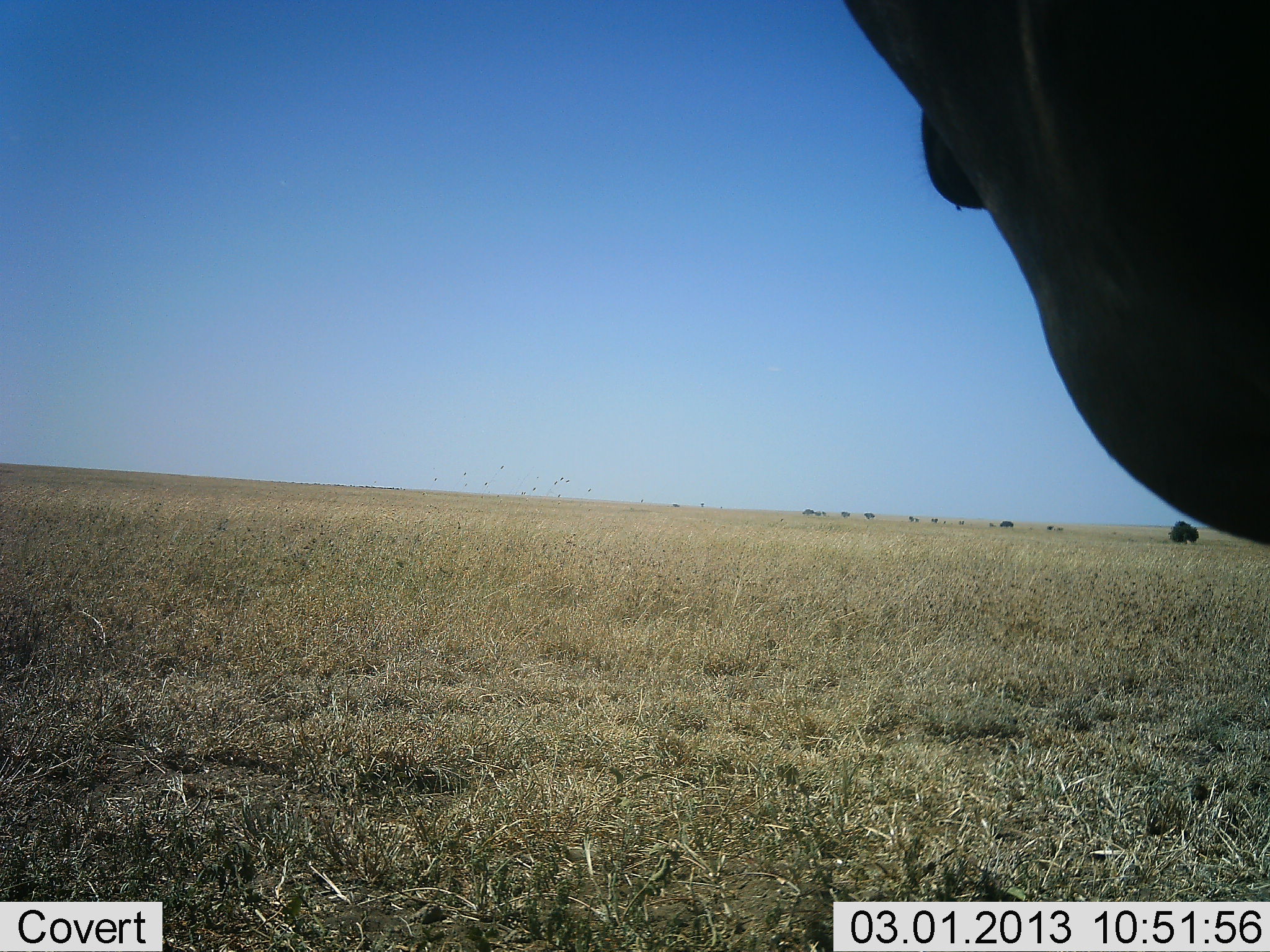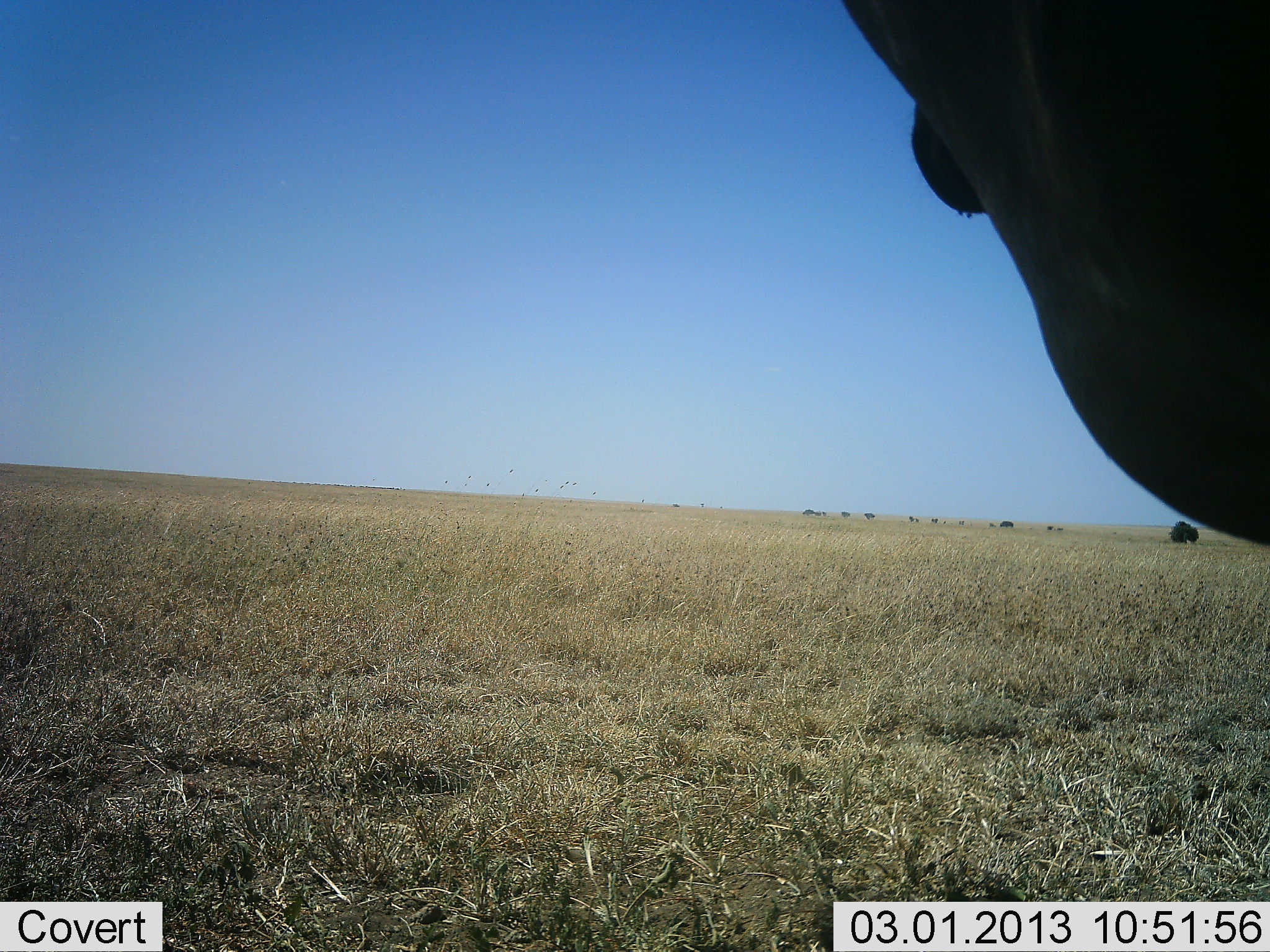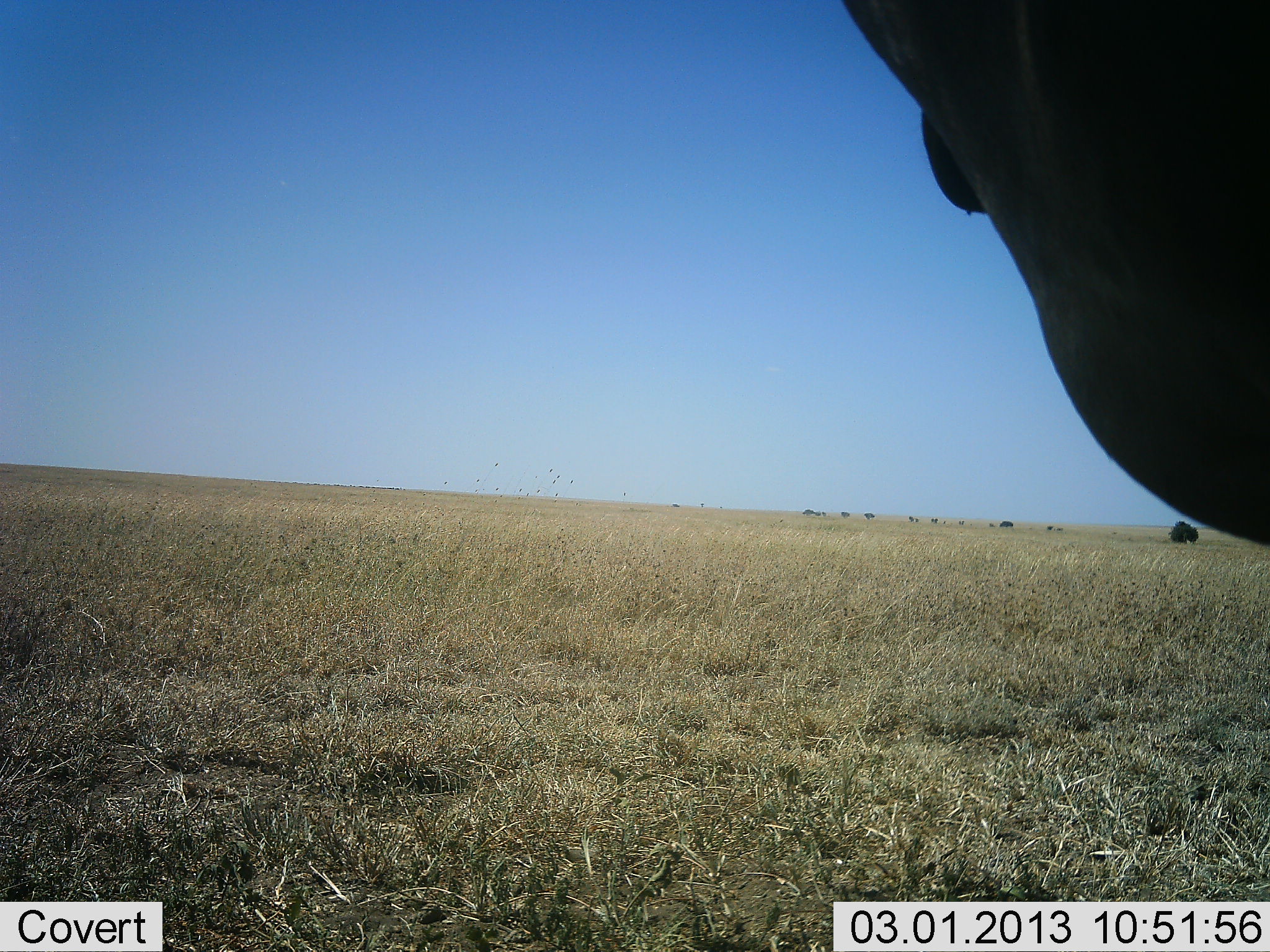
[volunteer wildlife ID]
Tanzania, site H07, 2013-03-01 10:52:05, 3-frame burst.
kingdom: Animalia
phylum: Chordata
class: Mammalia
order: Artiodactyla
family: Bovidae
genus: Alcelaphus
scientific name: Alcelaphus buselaphus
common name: hartebeest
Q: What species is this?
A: Hartebeest (Alcelaphus buselaphus).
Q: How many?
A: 1.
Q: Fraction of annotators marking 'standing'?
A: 100%.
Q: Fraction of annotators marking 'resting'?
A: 0%.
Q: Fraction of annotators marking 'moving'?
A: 0%.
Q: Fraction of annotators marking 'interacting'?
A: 0%.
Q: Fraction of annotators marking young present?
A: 0%.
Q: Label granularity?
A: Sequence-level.